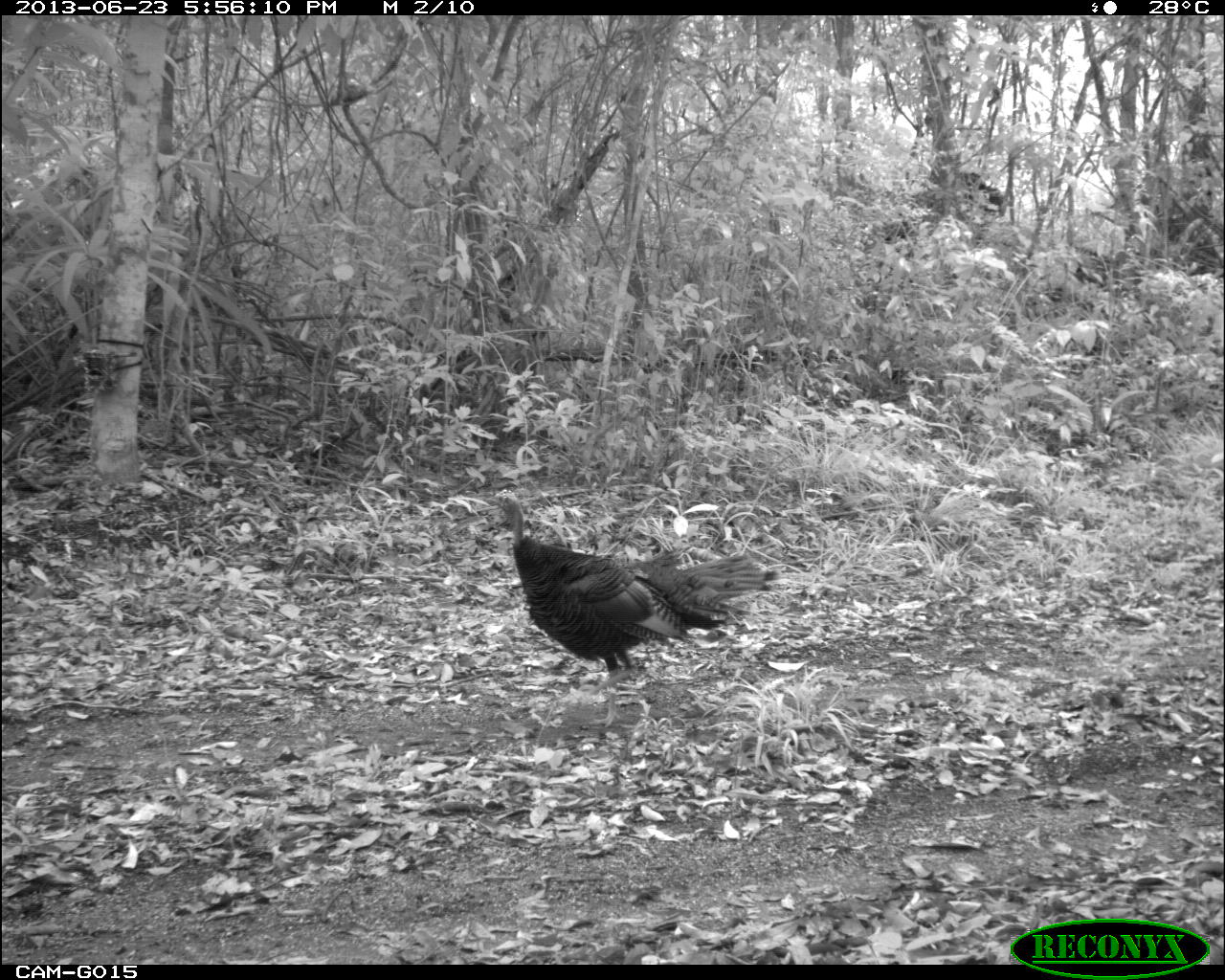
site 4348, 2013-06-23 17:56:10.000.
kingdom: Animalia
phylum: Chordata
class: Aves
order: Galliformes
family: Phasianidae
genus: Meleagris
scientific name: Meleagris ocellata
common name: ocellated turkey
Meleagris ocellata (ocellated turkey), count 1, sex female.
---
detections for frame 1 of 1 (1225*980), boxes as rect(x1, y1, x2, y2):
meleagris ocellata: rect(485, 487, 780, 739)